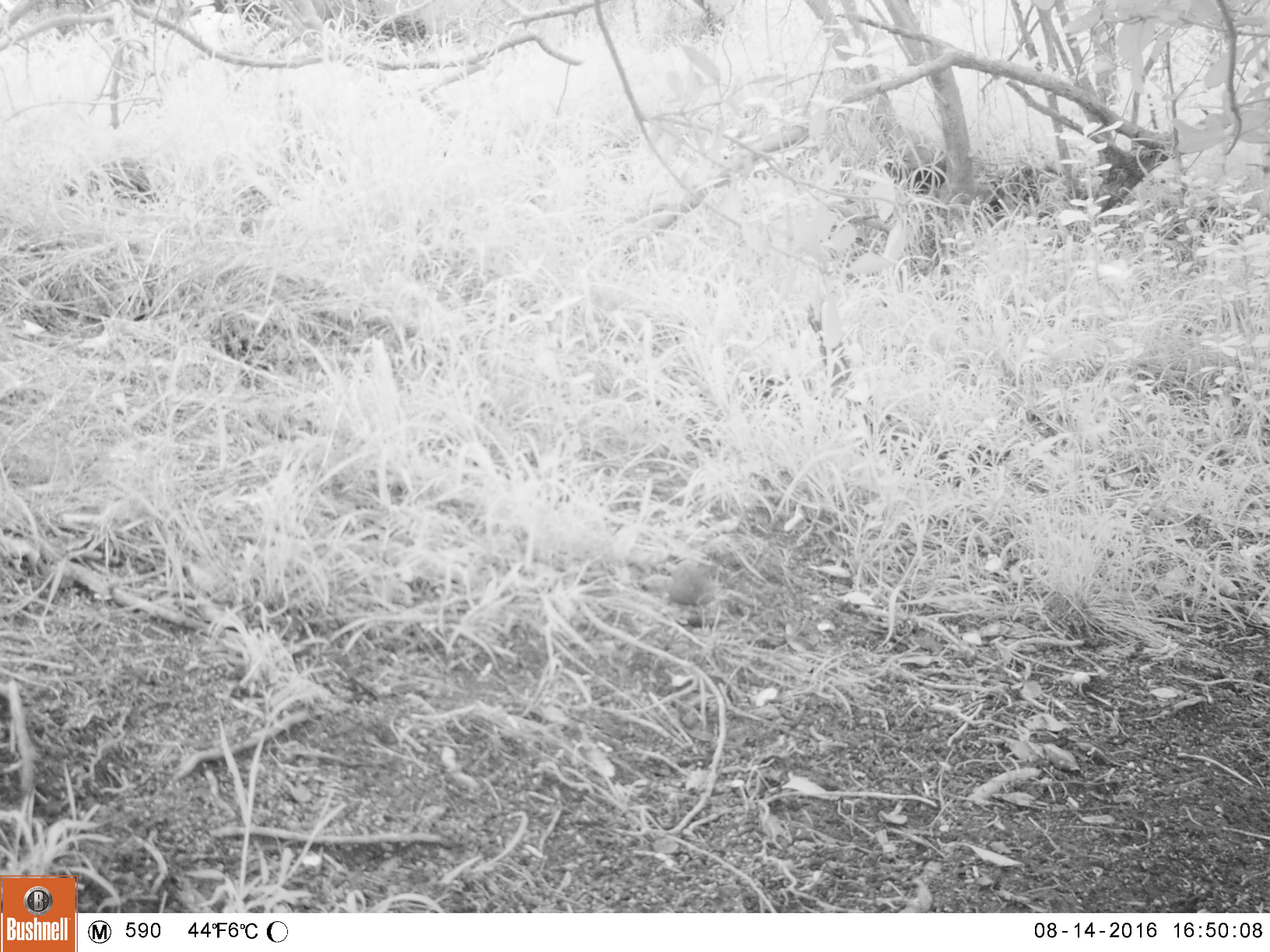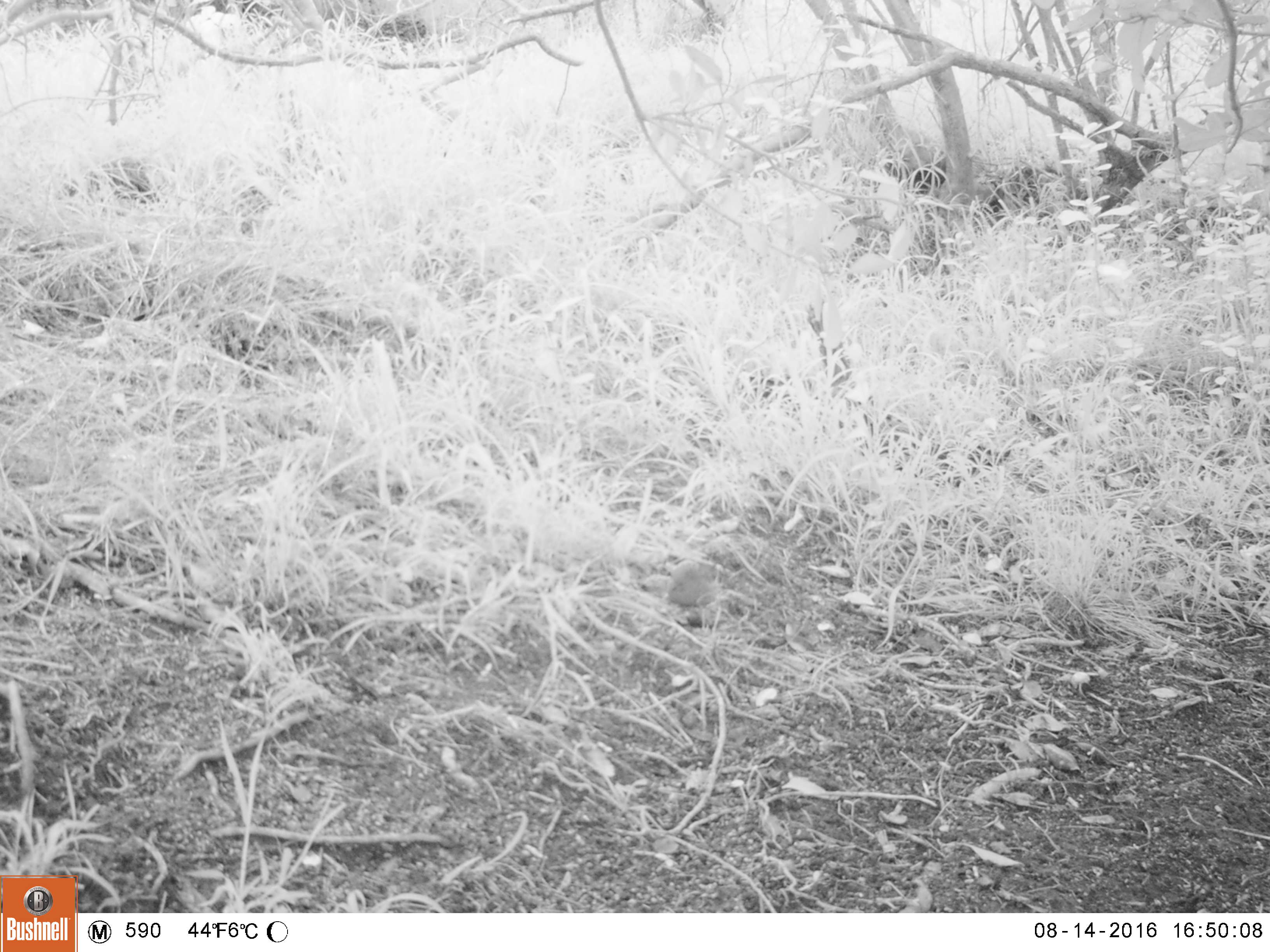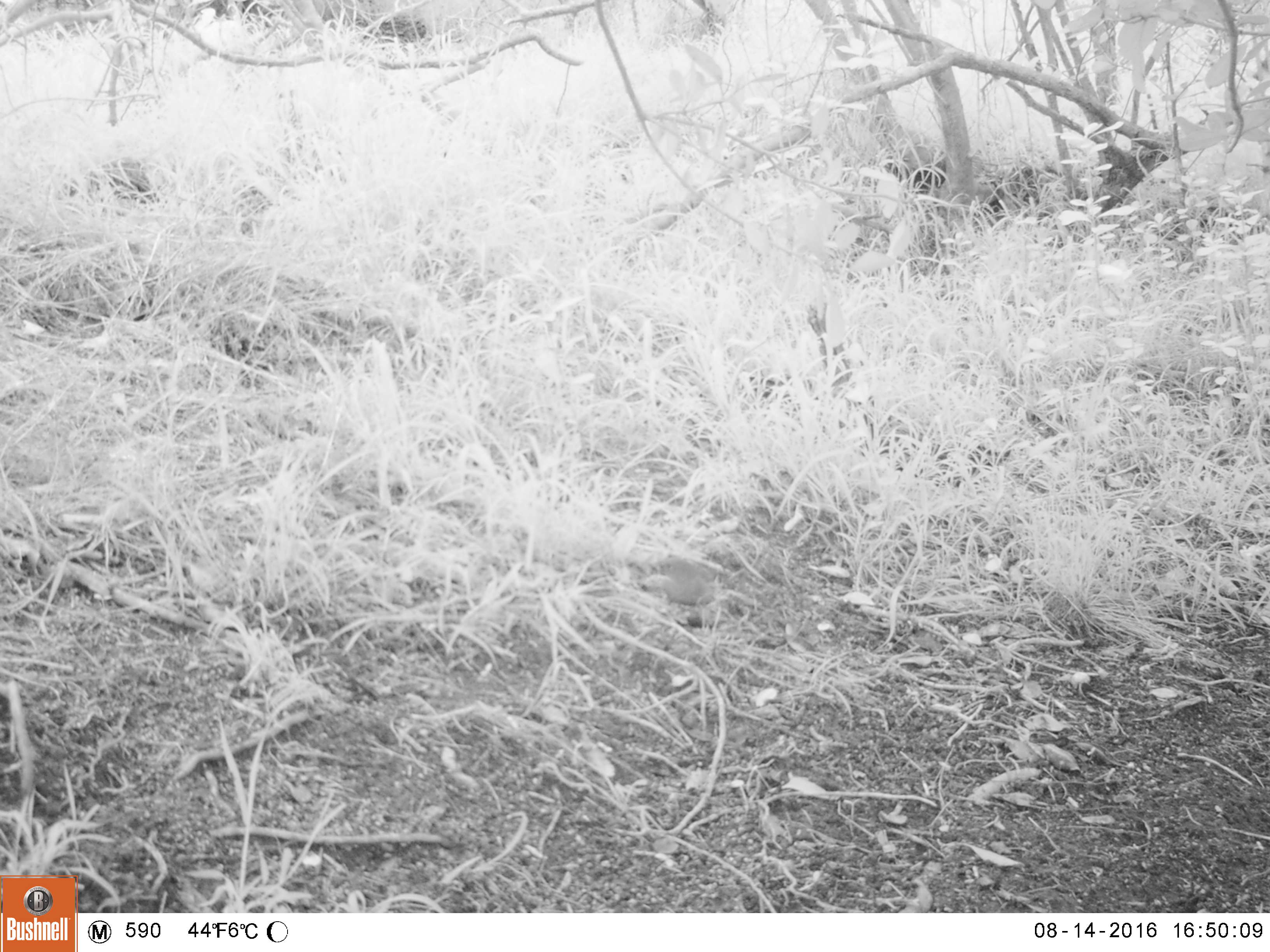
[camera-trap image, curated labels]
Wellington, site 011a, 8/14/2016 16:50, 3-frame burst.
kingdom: Animalia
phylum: Chordata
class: Aves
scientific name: Aves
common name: bird